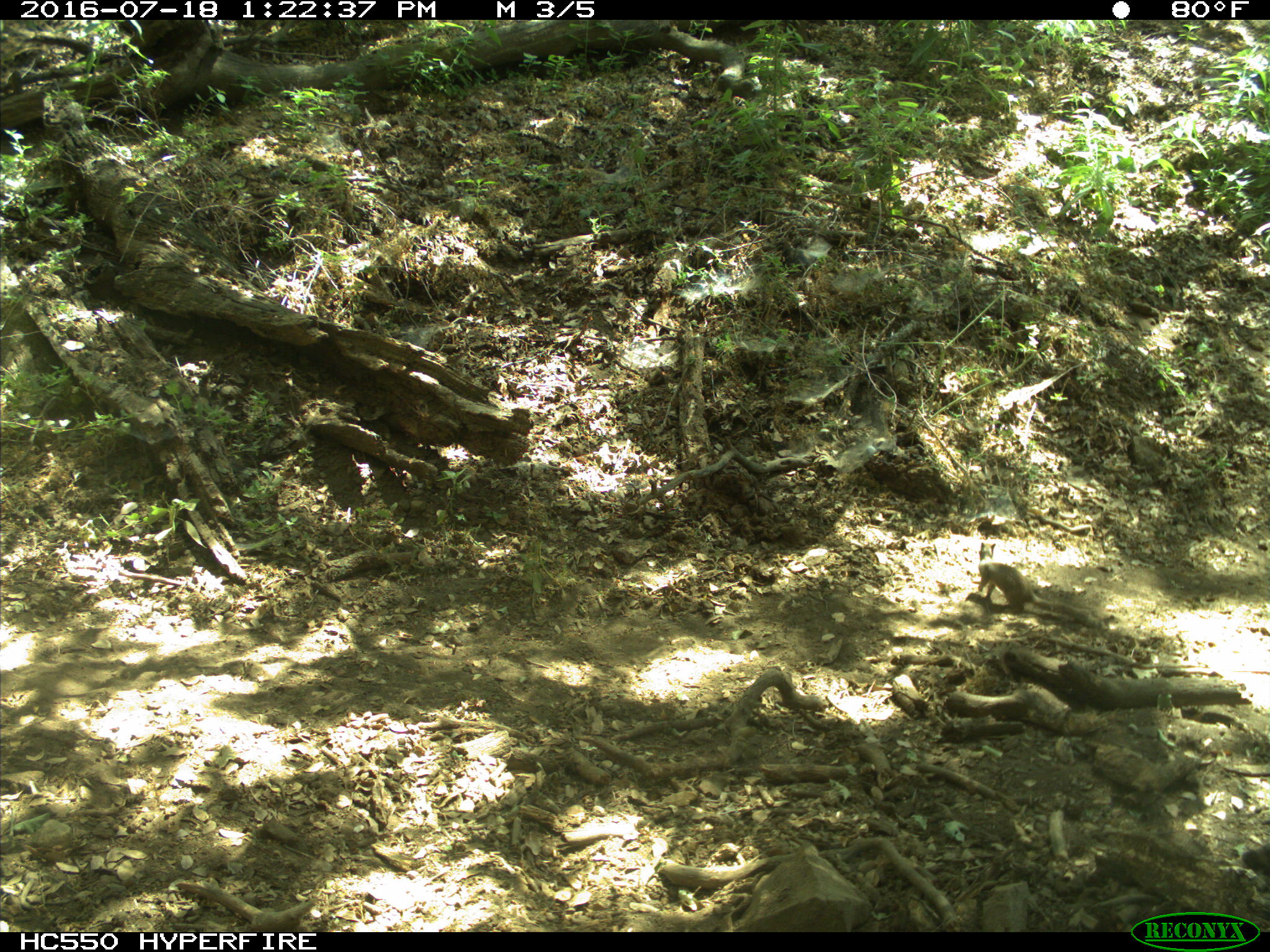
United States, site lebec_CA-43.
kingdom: Animalia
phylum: Chordata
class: Mammalia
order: Rodentia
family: Sciuridae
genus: Otospermophilus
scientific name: Otospermophilus beecheyi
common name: california ground squirrel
Otospermophilus beecheyi (california ground squirrel).